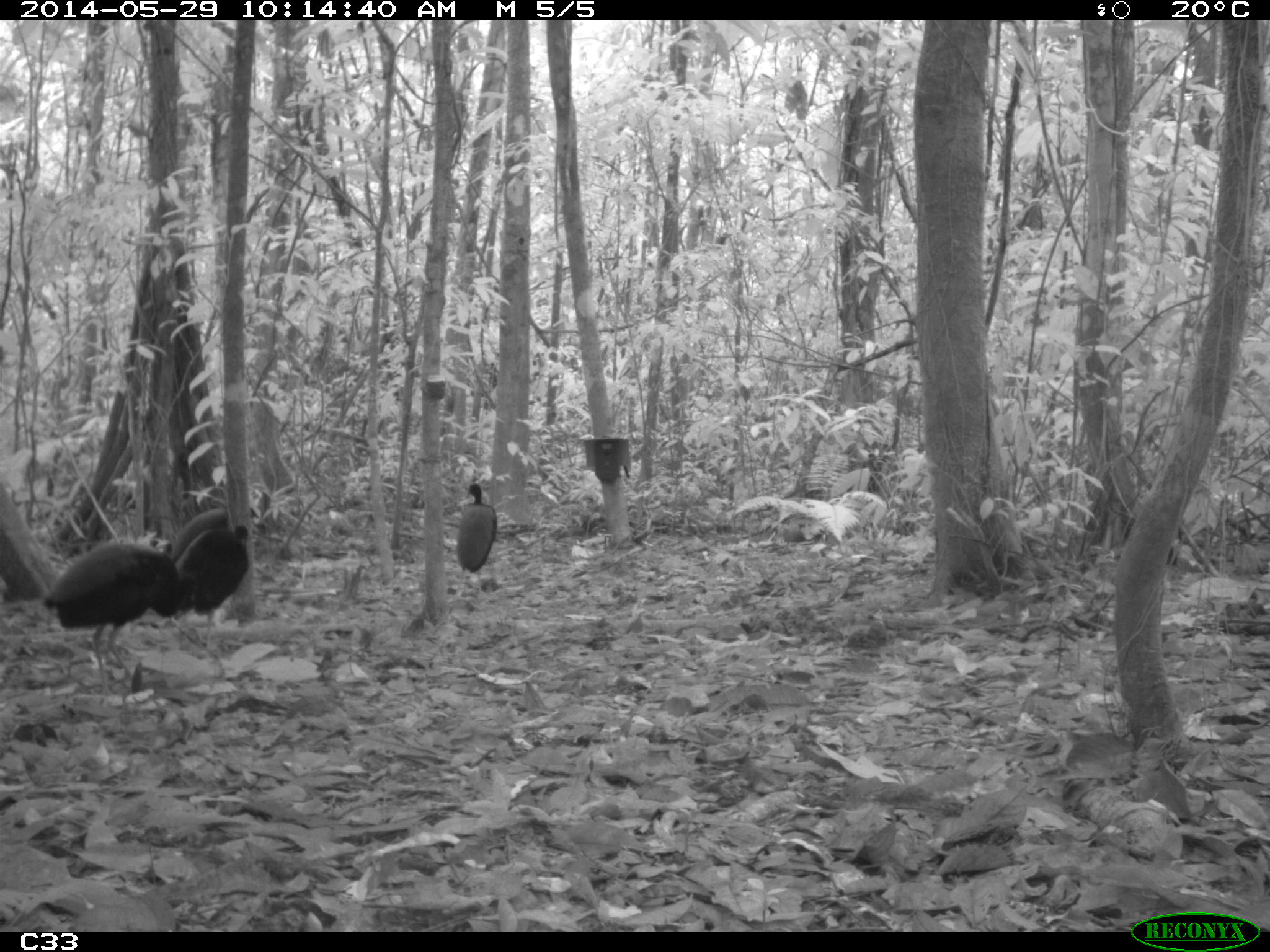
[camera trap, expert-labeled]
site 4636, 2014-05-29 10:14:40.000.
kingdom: Animalia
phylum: Chordata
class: Aves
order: Gruiformes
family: Psophiidae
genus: Psophia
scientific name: Psophia crepitans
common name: gray-winged trumpeter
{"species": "Psophia crepitans (gray-winged trumpeter)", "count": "5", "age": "adult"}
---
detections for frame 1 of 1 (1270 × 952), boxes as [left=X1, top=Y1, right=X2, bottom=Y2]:
psophia crepitans: [left=41, top=540, right=193, bottom=709]; [left=172, top=524, right=249, bottom=654]; [left=169, top=503, right=259, bottom=564]; [left=454, top=481, right=498, bottom=595]